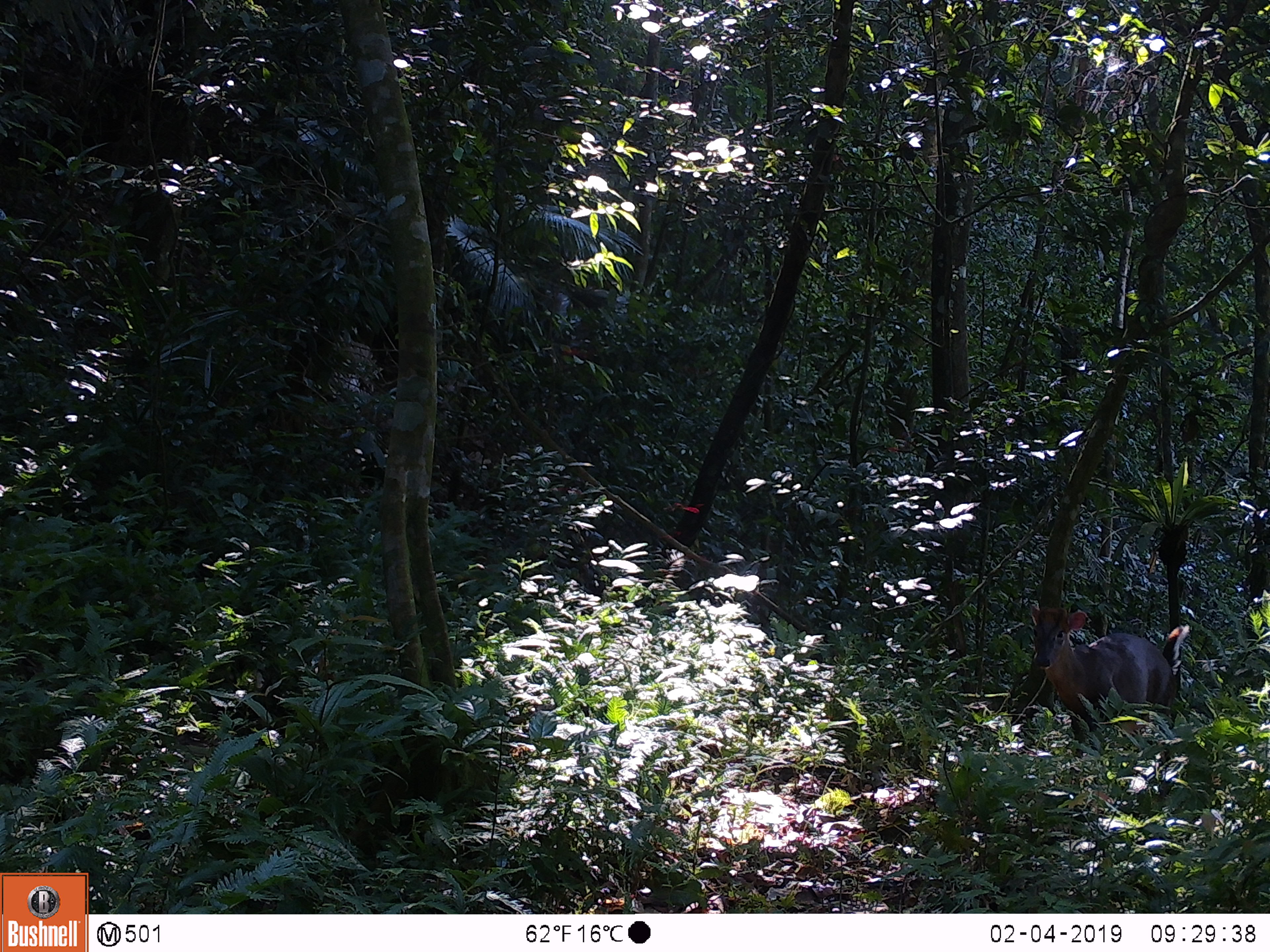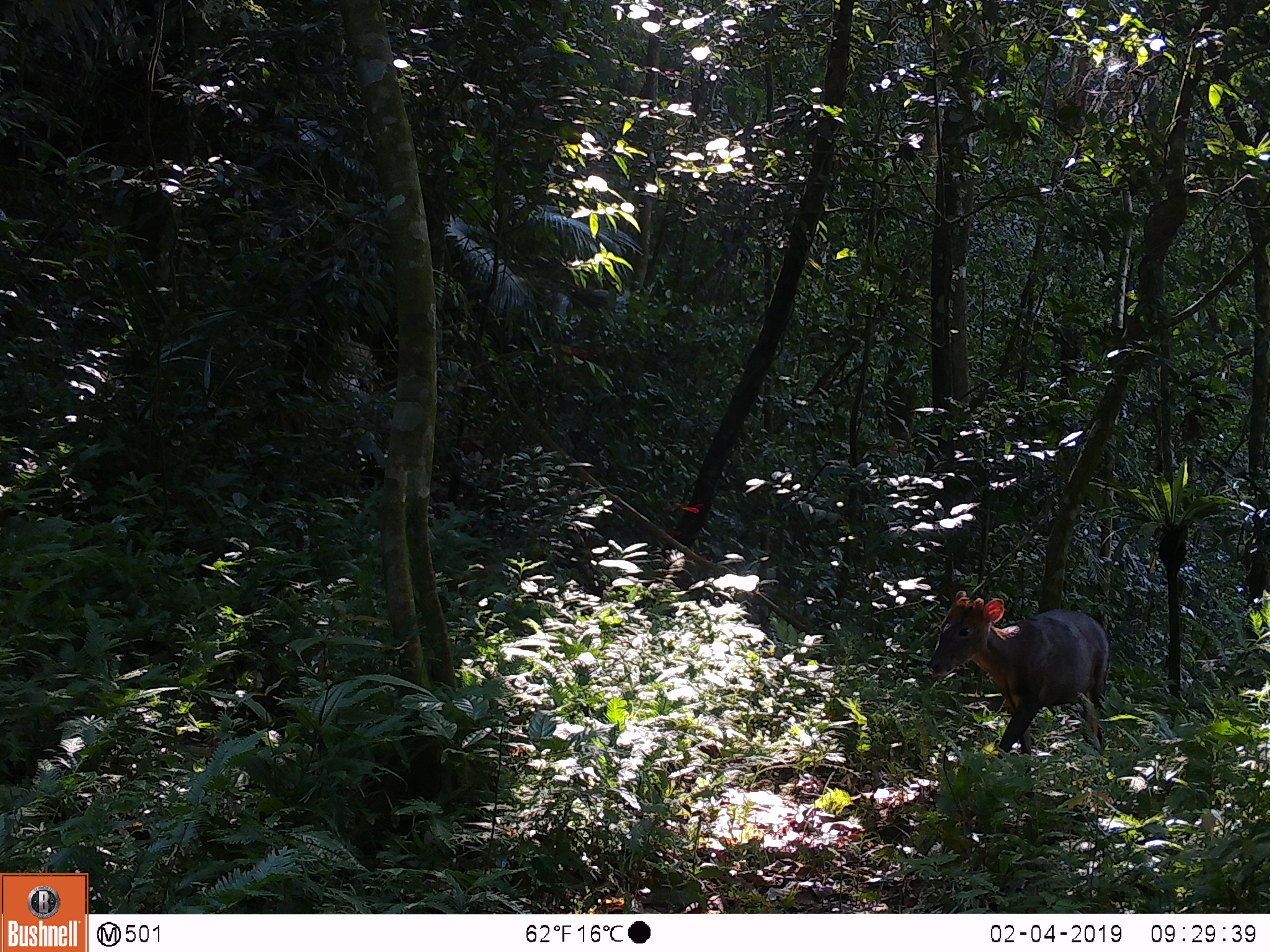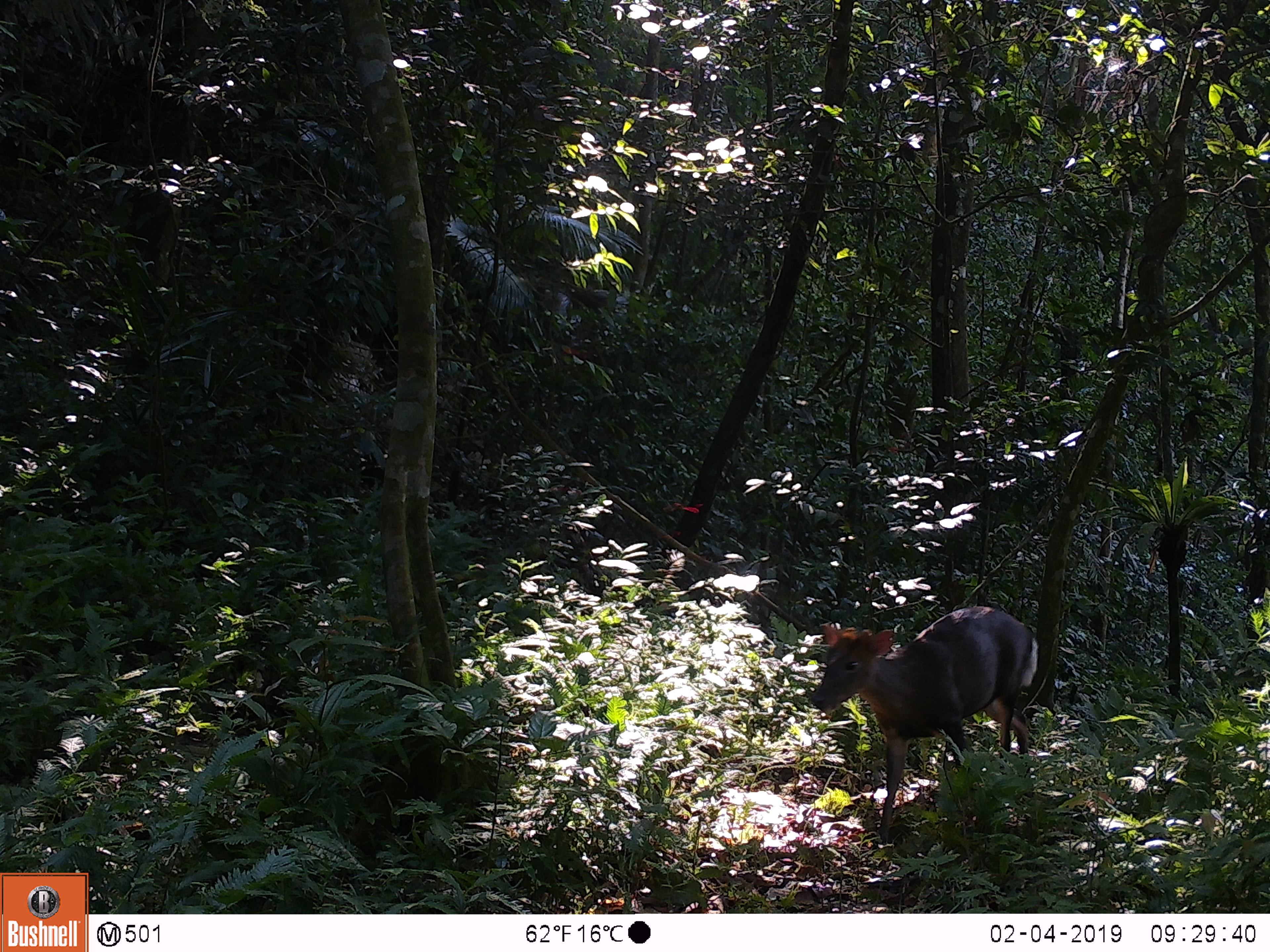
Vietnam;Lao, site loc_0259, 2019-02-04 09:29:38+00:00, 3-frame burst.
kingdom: Animalia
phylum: Chordata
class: Mammalia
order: Artiodactyla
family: Cervidae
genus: Muntiacus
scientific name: Muntiacus rooseveltorum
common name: roosevelt's muntjac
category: roosevelts muntjac group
Roosevelts muntjac group (roosevelt's muntjac) (Muntiacus rooseveltorum). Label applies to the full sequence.